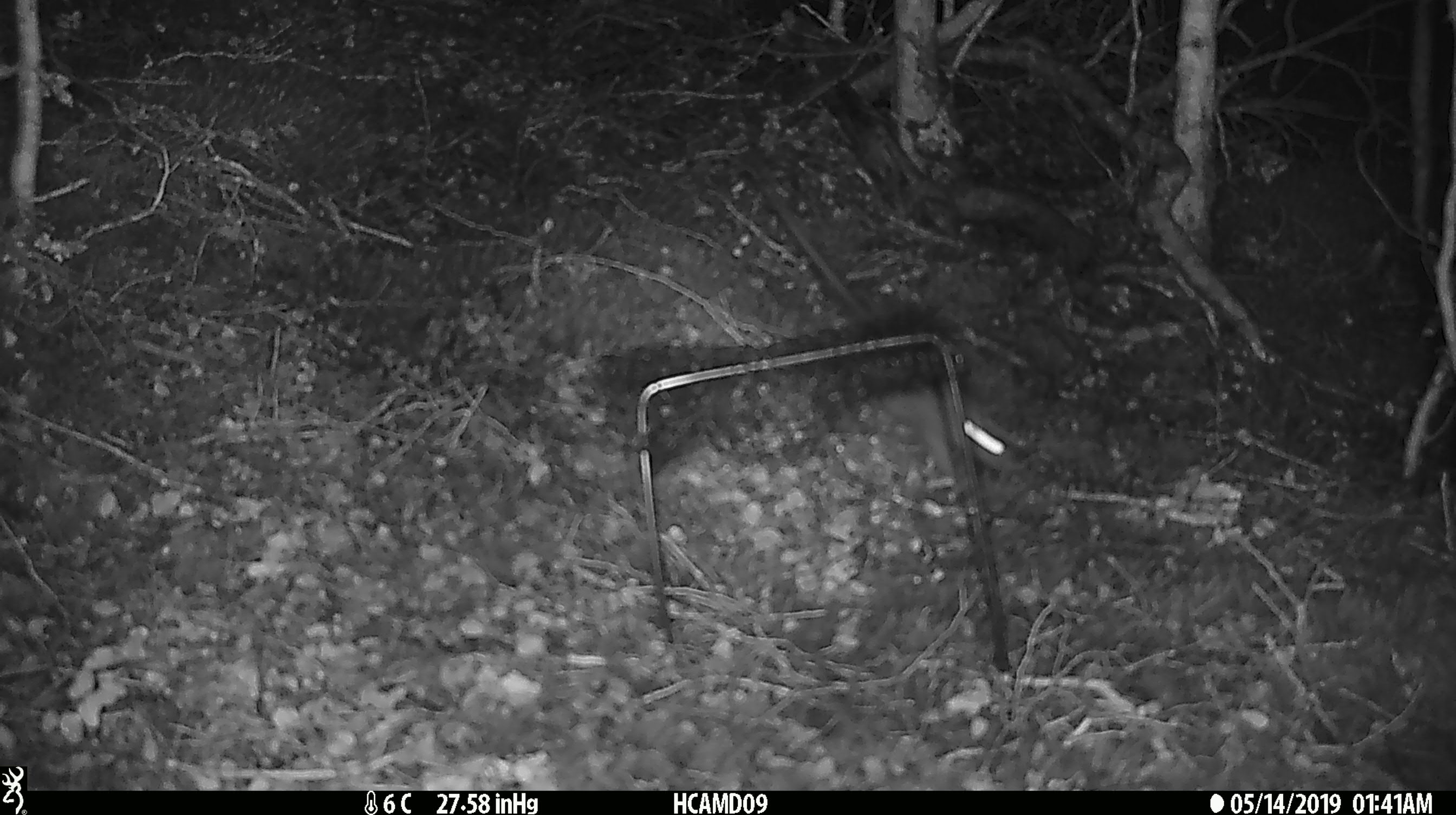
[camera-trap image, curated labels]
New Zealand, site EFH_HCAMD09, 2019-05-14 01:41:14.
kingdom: Animalia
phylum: Chordata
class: Mammalia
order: Rodentia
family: Muridae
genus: Rattus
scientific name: Rattus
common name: rat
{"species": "rat (Rattus)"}